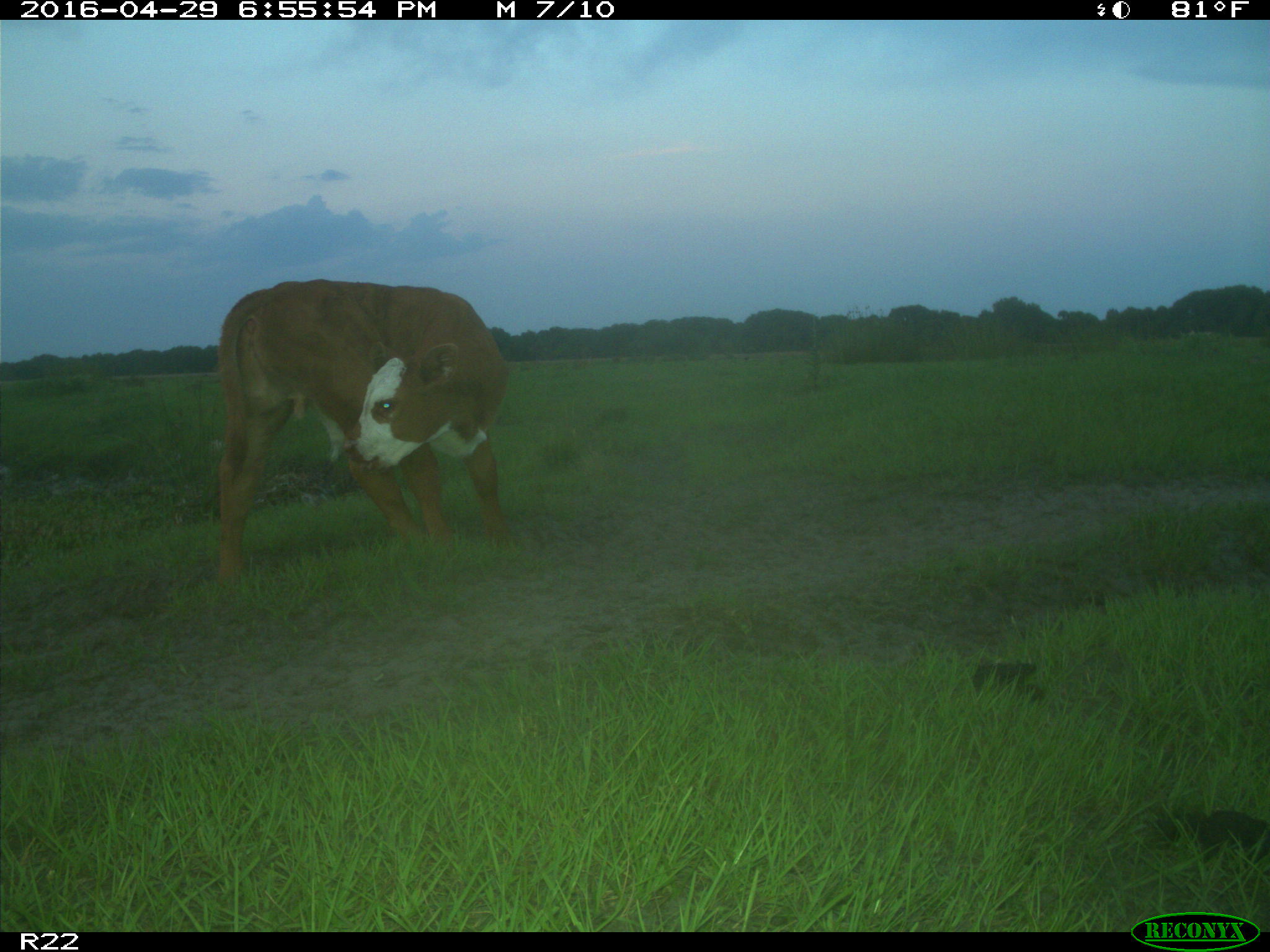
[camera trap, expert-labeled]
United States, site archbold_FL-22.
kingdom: Animalia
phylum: Chordata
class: Mammalia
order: Artiodactyla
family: Bovidae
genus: Bos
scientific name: Bos taurus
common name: domestic cow